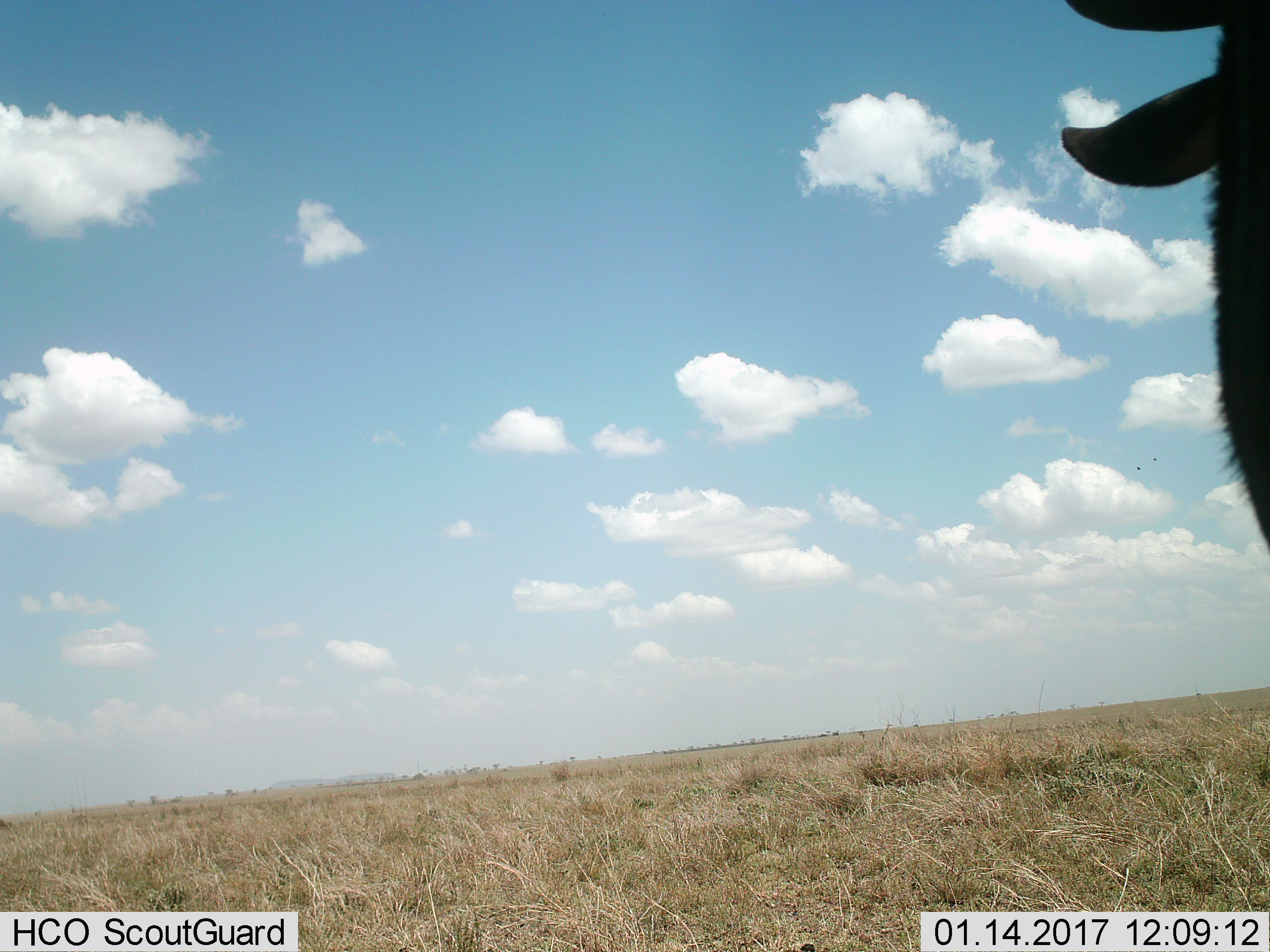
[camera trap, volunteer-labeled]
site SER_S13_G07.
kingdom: Animalia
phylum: Chordata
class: Mammalia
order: Artiodactyla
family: Bovidae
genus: Connochaetes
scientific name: Connochaetes taurinus taurinus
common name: blue wildebeest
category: wildebeestblue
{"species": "wildebeestblue (blue wildebeest) (Connochaetes taurinus taurinus)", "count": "1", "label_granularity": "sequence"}